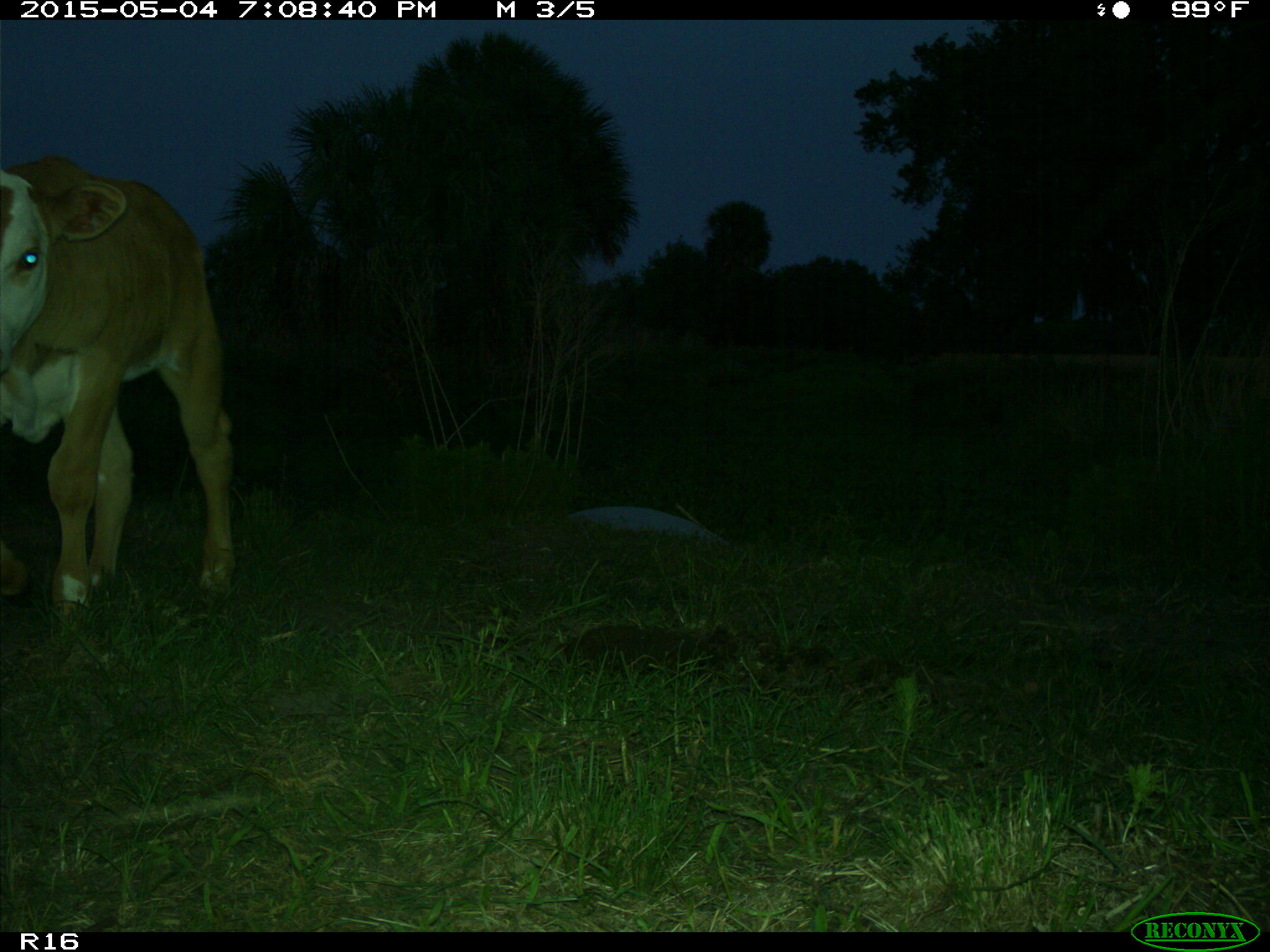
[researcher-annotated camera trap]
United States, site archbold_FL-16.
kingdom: Animalia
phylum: Chordata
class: Mammalia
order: Artiodactyla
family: Bovidae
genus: Bos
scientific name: Bos taurus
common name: domestic cow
Bos taurus (domestic cow).